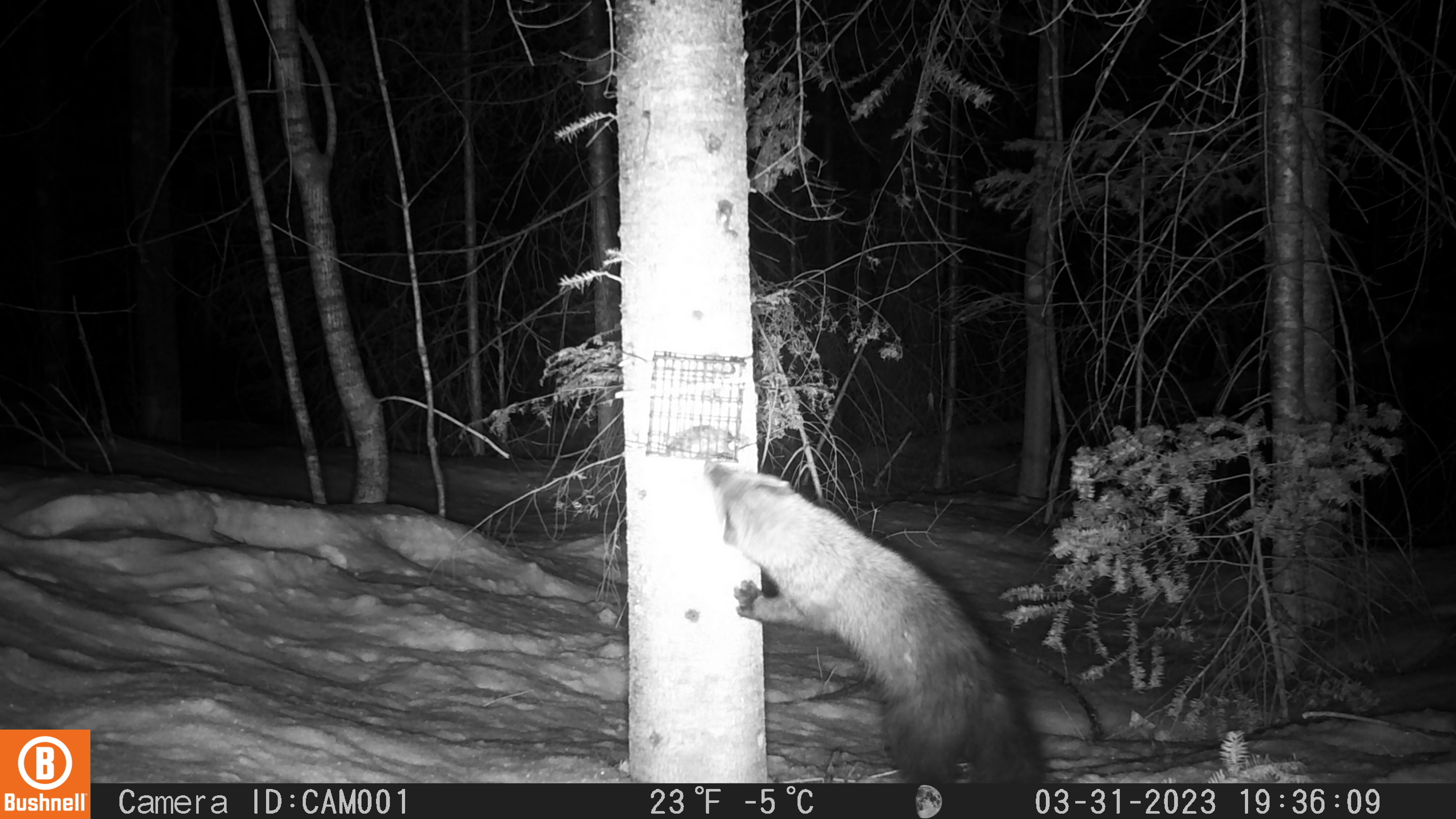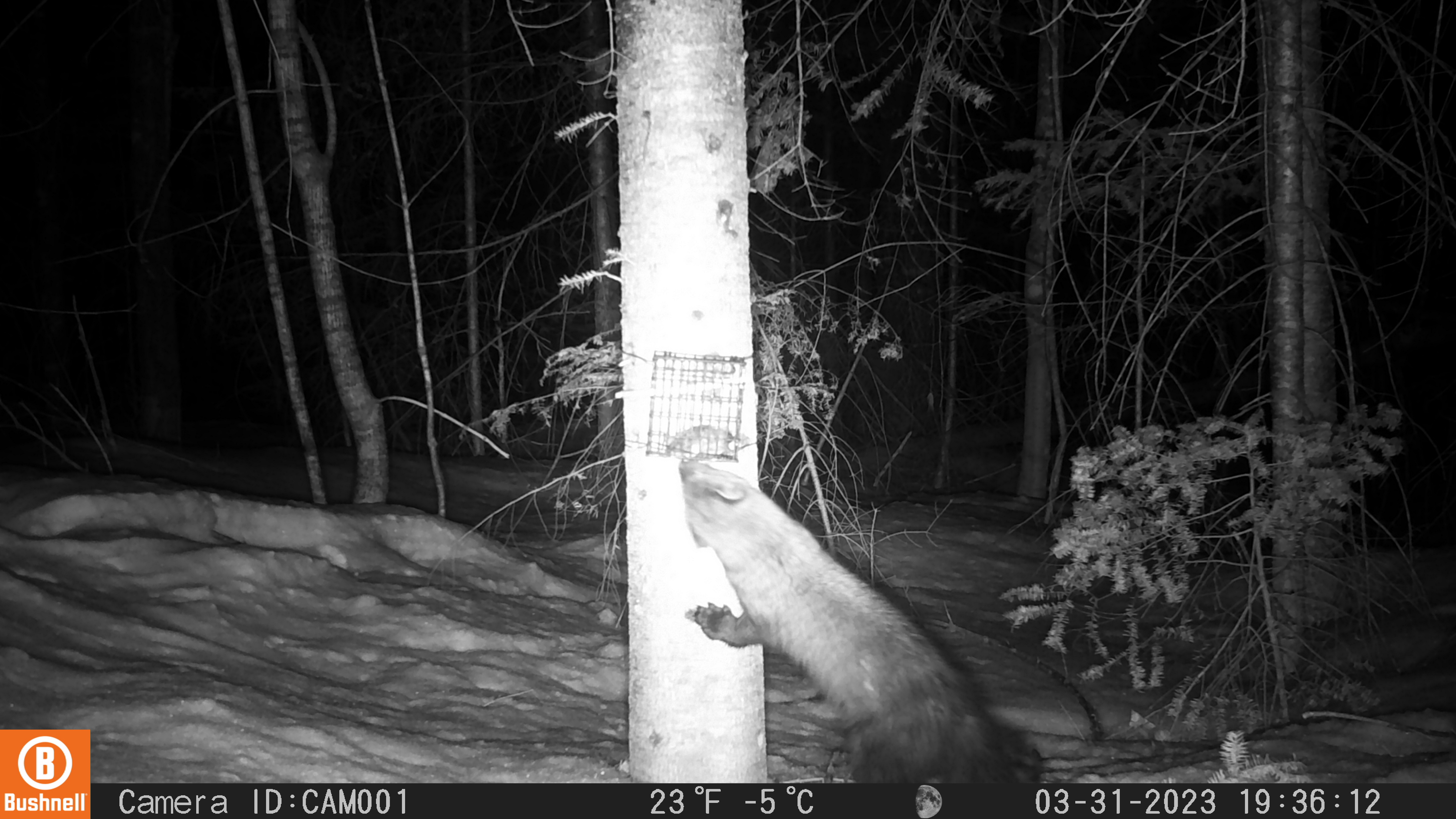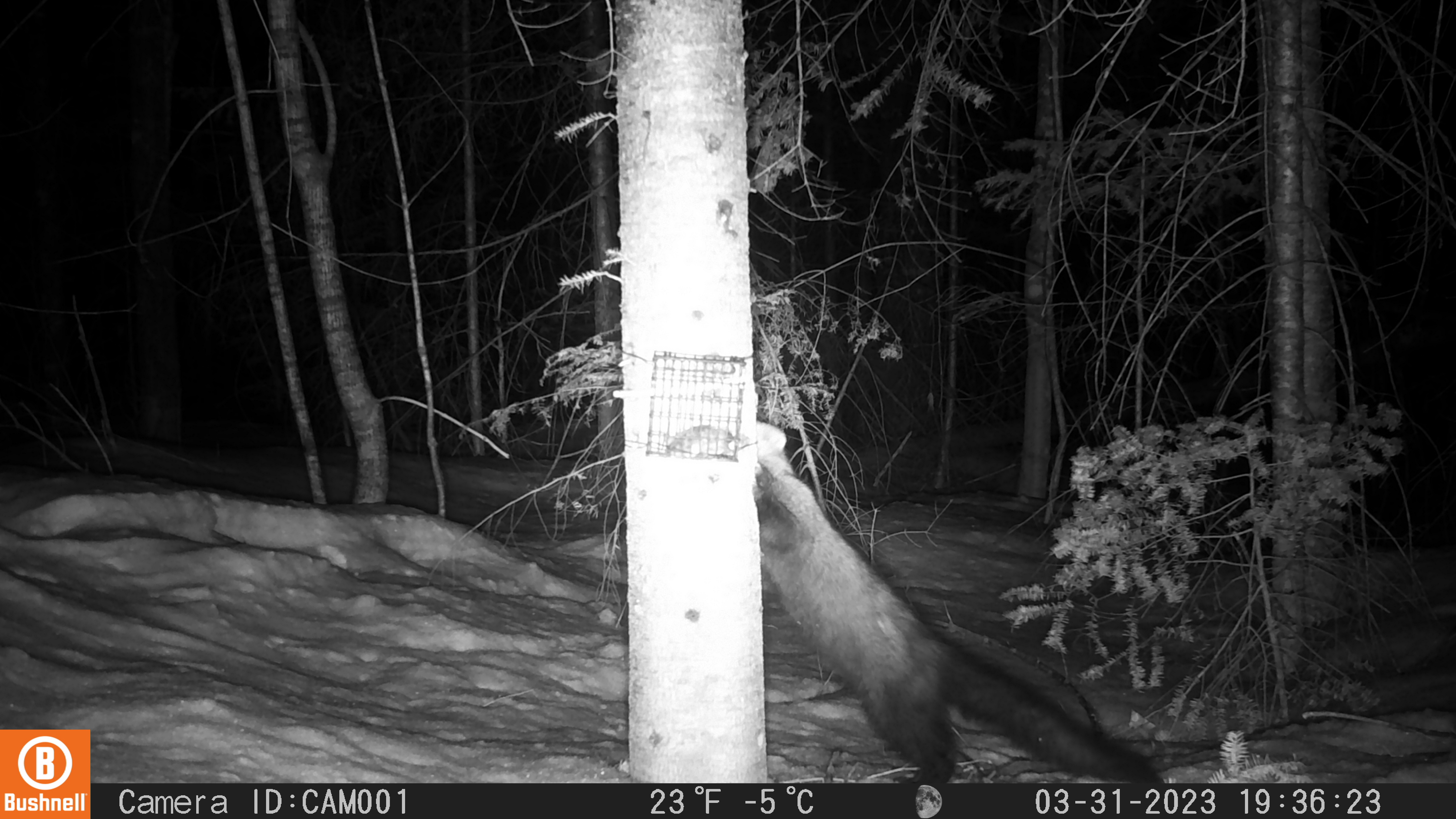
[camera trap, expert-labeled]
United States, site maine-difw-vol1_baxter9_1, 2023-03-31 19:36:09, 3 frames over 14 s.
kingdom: Animalia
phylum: Chordata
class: Mammalia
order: Carnivora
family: Mustelidae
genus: Pekania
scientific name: Pekania pennanti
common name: fisher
Fisher (Pekania pennanti).